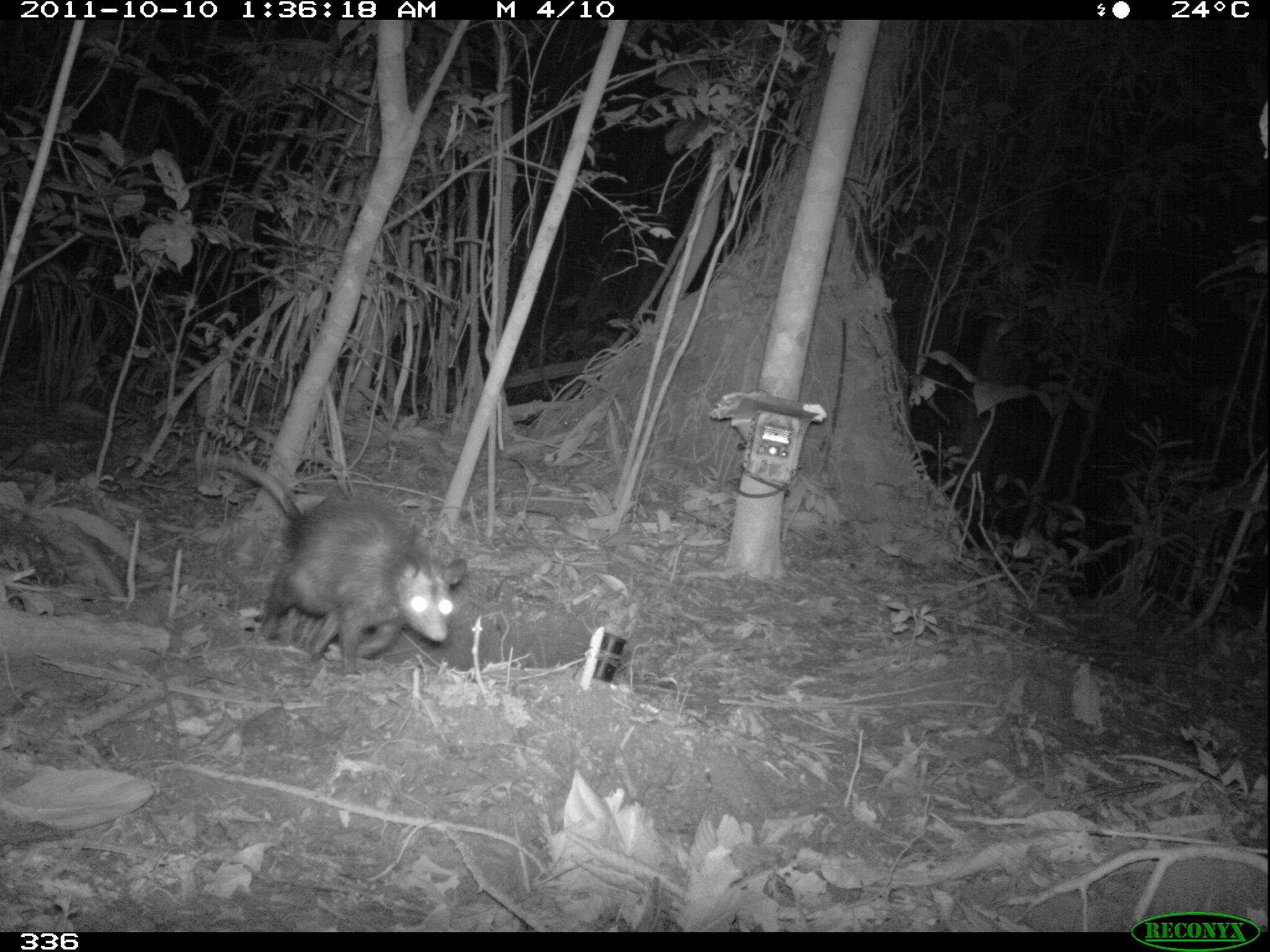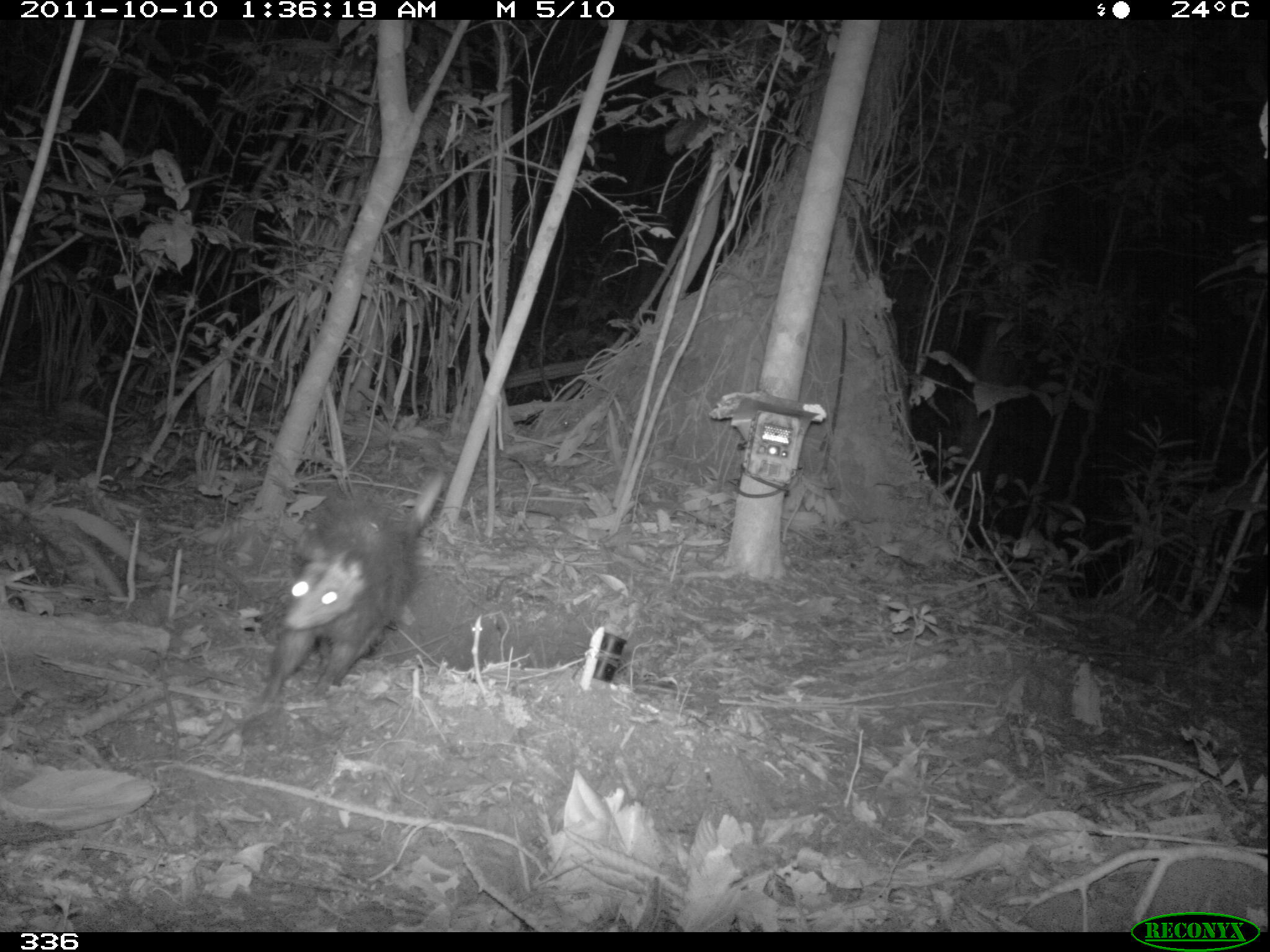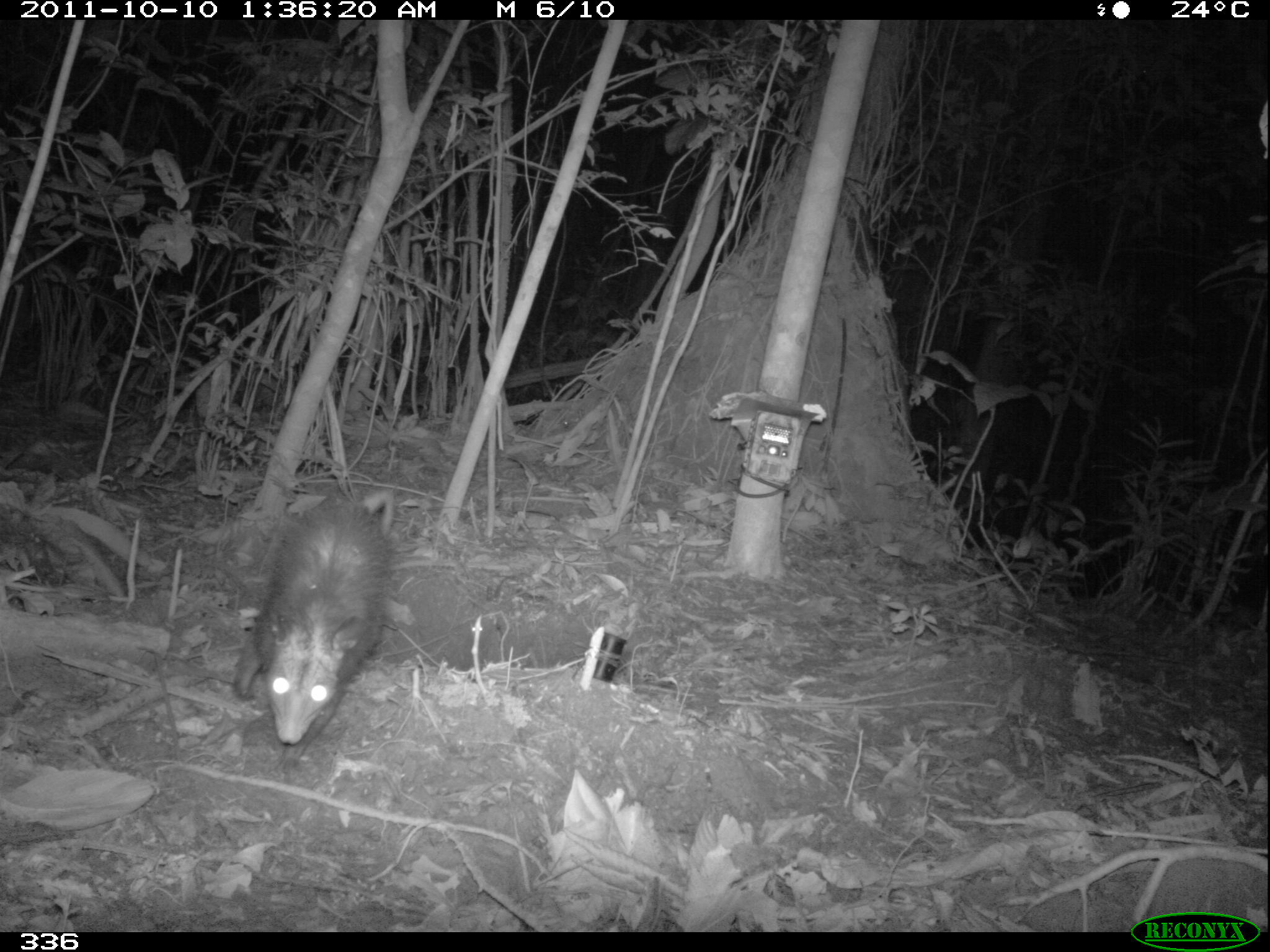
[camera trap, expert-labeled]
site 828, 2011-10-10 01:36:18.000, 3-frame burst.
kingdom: Animalia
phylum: Chordata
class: Mammalia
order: Didelphimorphia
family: Didelphidae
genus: Didelphis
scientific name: Didelphis marsupialis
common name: southern opossum